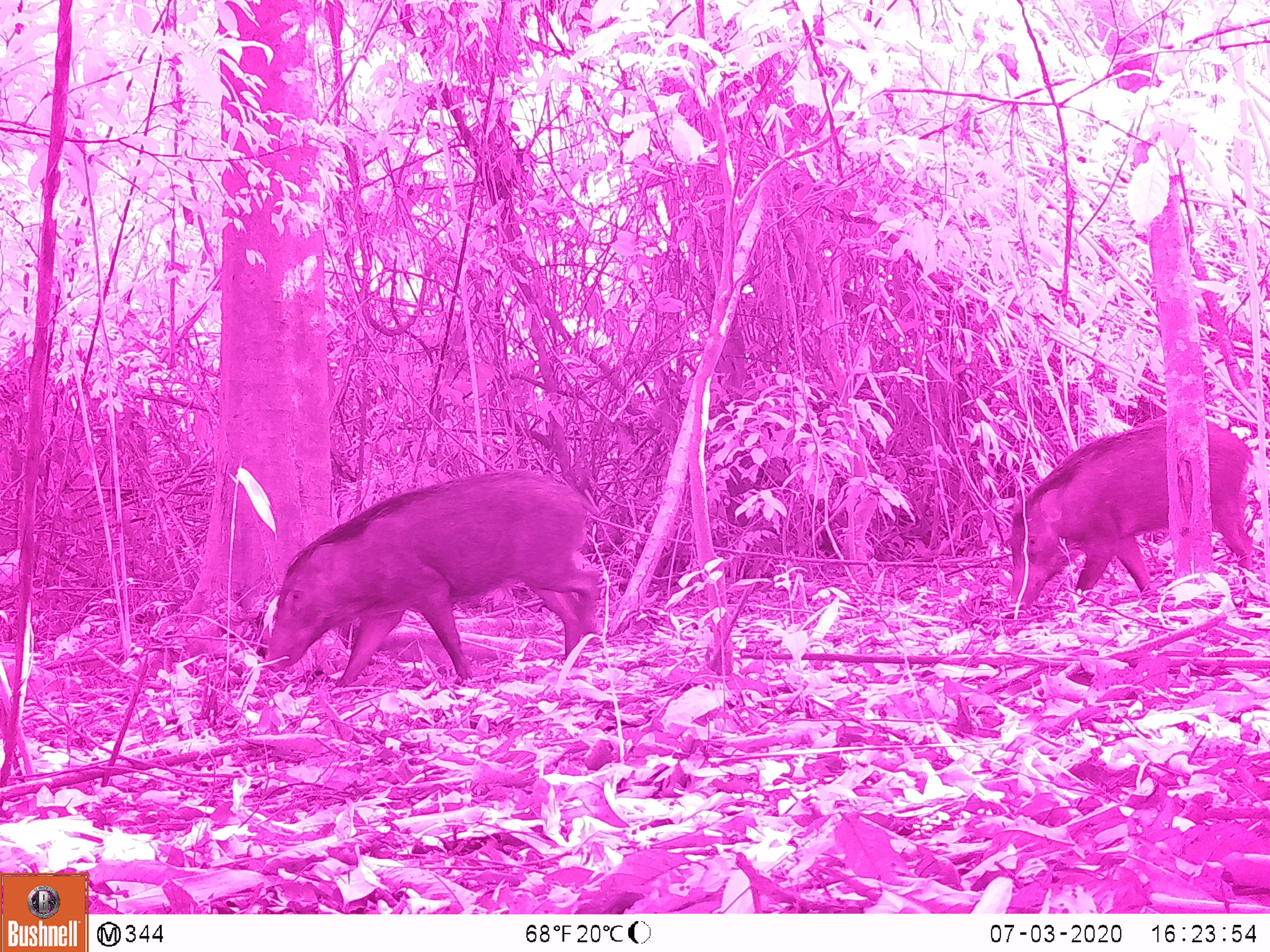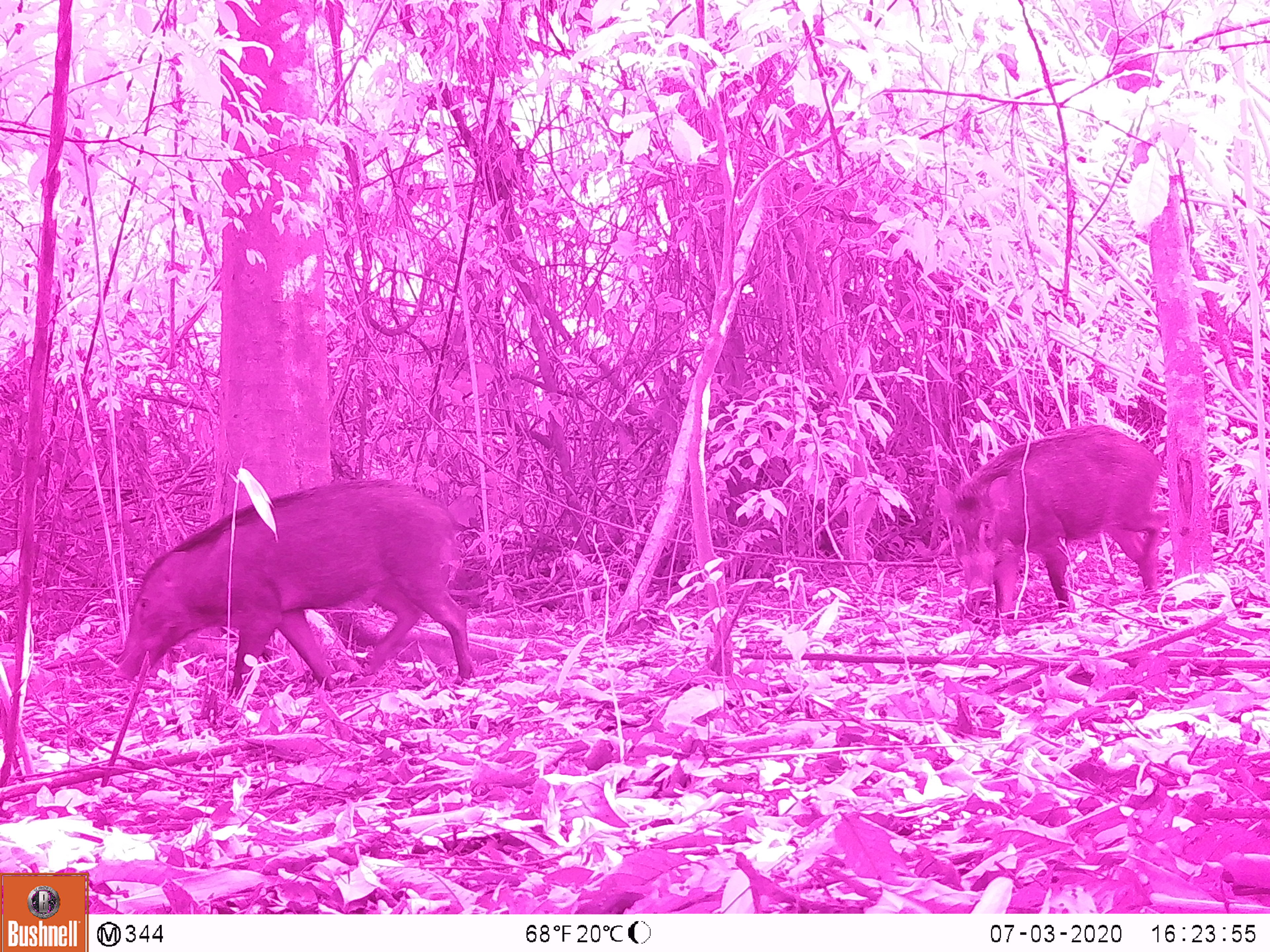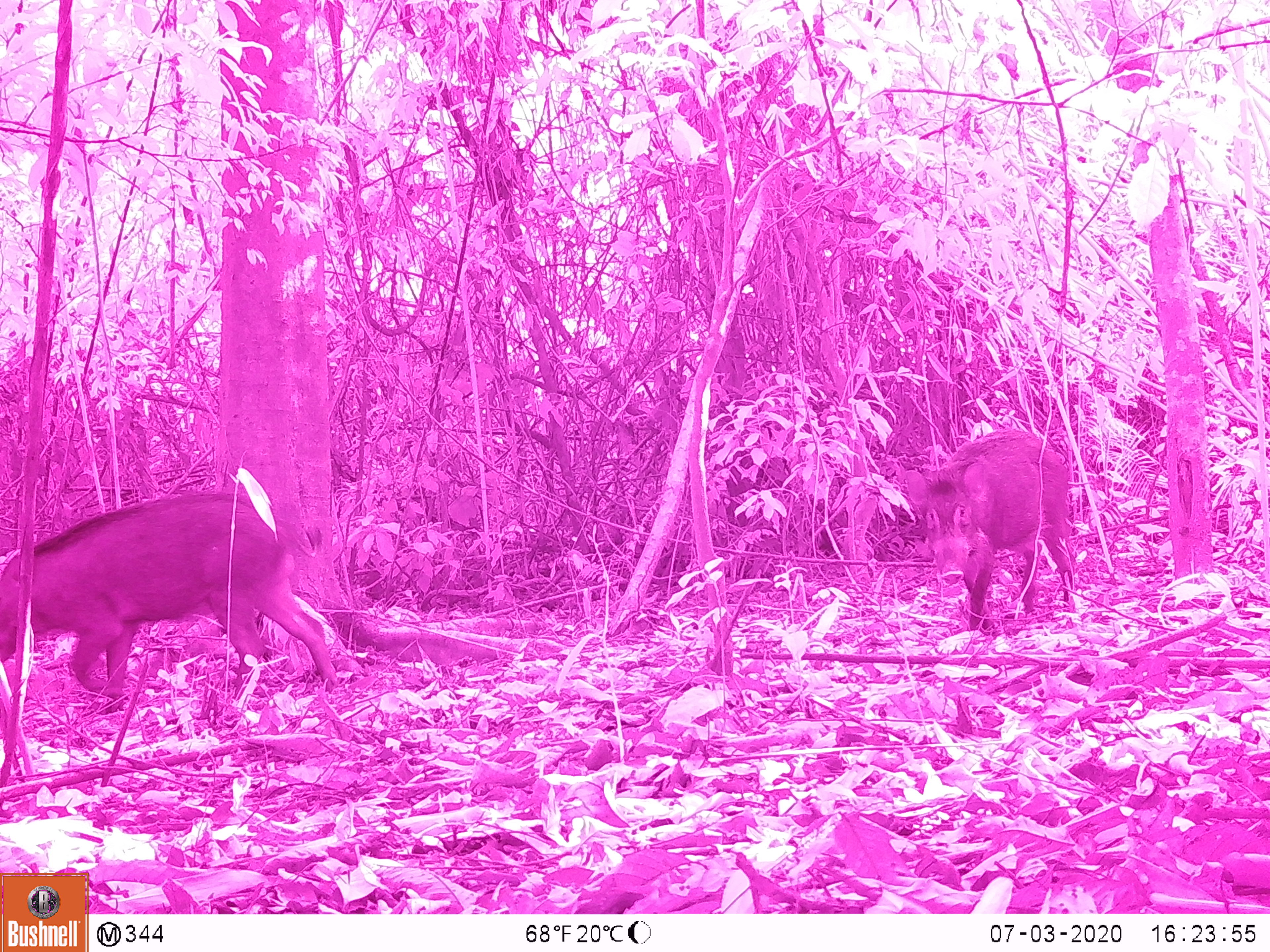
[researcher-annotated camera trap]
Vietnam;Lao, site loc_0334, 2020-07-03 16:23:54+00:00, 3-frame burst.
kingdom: Animalia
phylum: Chordata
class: Mammalia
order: Artiodactyla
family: Suidae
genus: Sus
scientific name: Sus scrofa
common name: eurasian wild pig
Eurasian wild pig (Sus scrofa). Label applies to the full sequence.